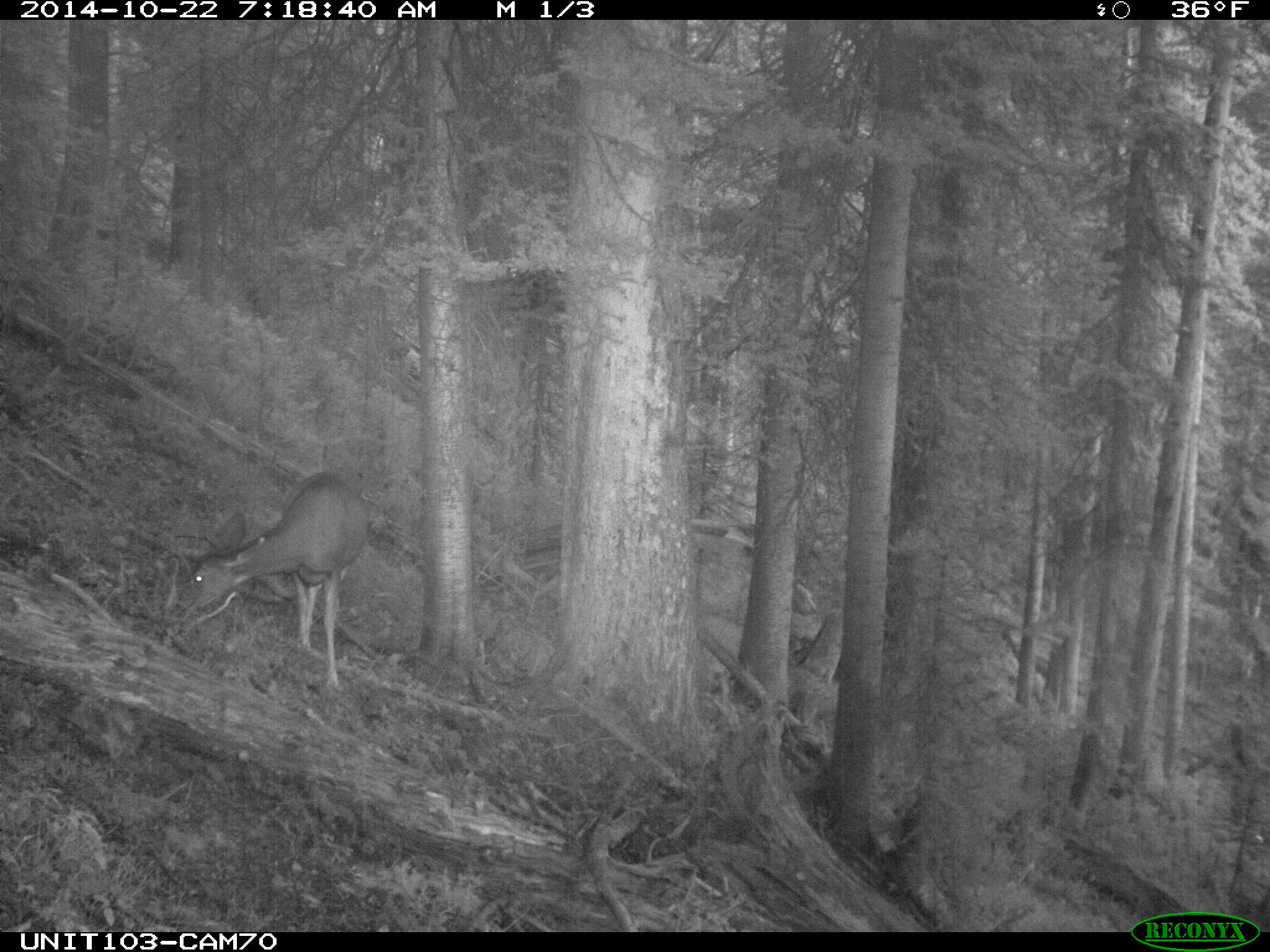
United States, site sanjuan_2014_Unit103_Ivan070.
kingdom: Animalia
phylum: Chordata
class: Mammalia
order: Artiodactyla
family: Cervidae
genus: Odocoileus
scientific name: Odocoileus hemionus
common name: mule deer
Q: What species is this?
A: Odocoileus hemionus (mule deer).